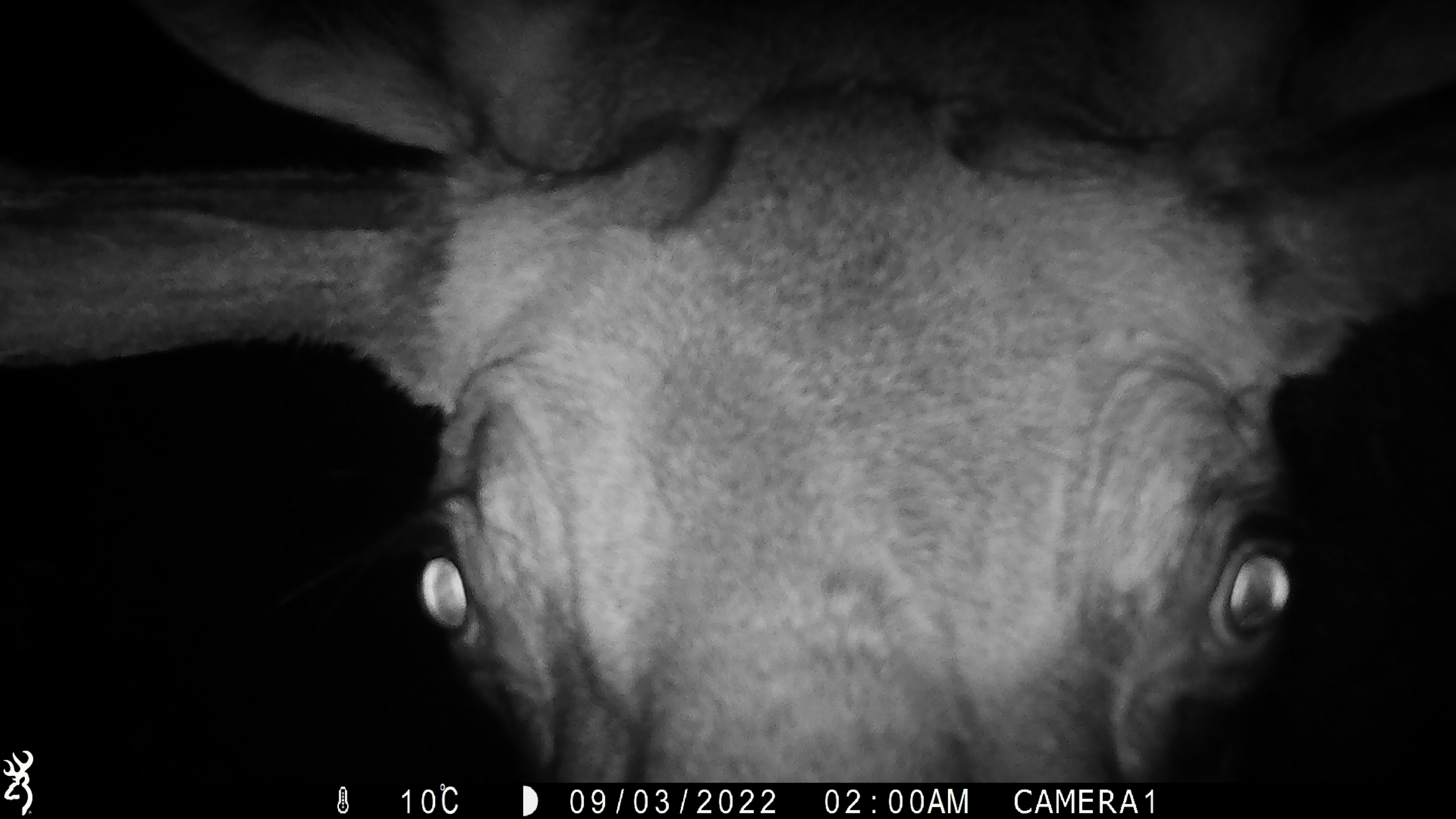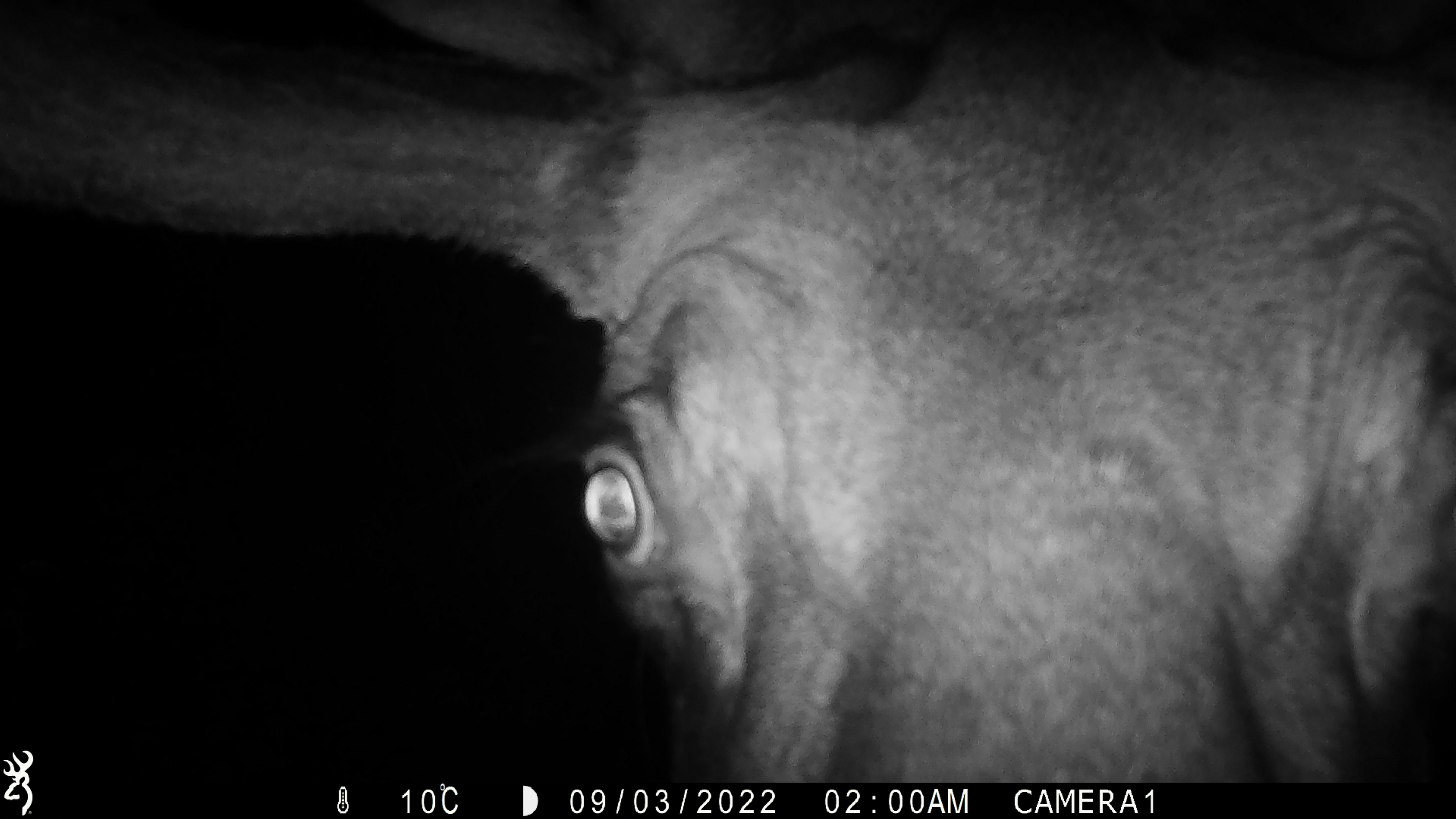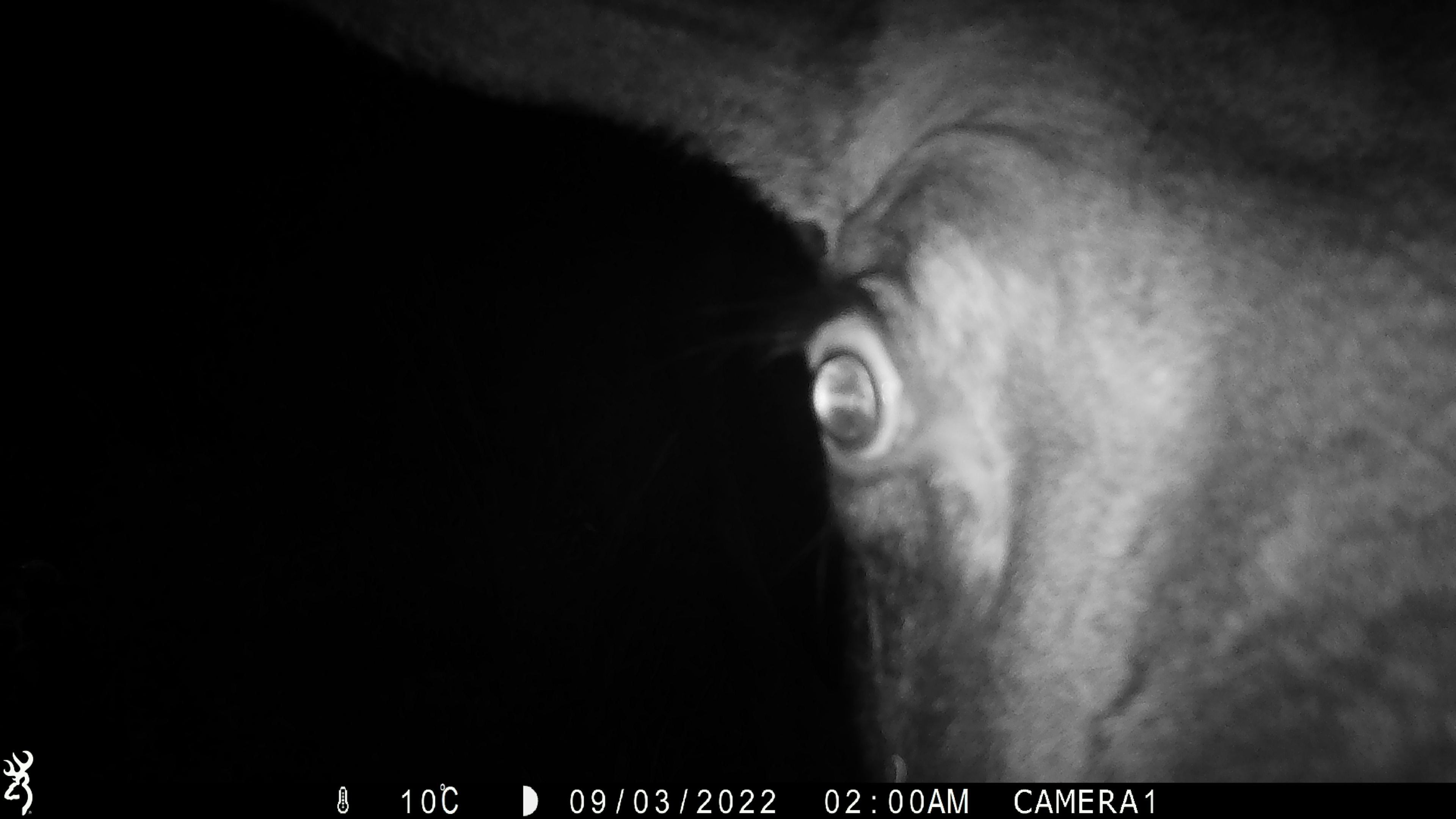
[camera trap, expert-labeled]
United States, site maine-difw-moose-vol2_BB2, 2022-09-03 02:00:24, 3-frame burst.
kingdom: Animalia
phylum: Chordata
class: Mammalia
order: Artiodactyla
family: Cervidae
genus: Alces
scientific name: Alces alces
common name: moose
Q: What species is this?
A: Moose (Alces alces).